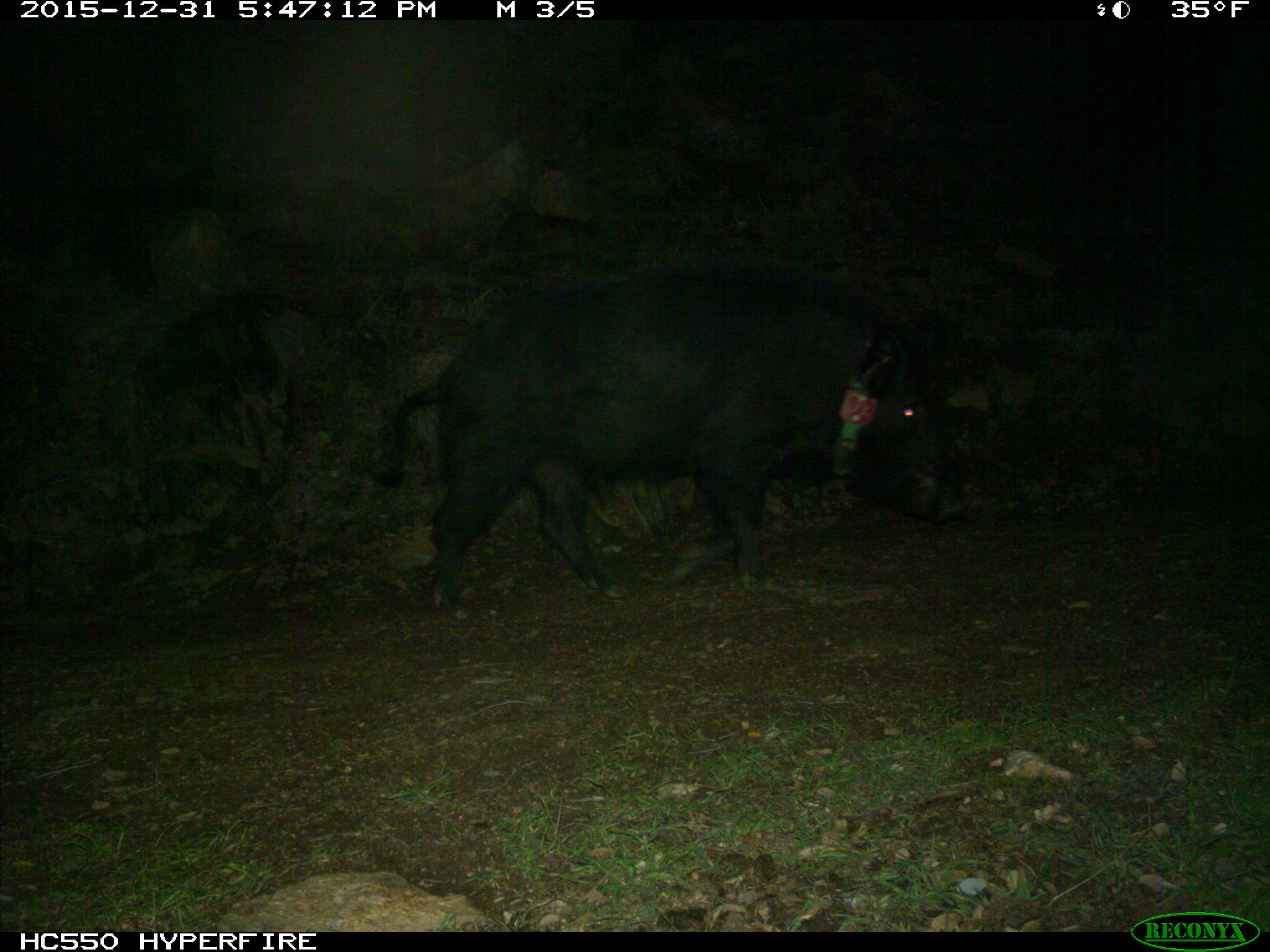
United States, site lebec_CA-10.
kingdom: Animalia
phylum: Chordata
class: Mammalia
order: Artiodactyla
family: Suidae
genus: Sus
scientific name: Sus scrofa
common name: wild boar